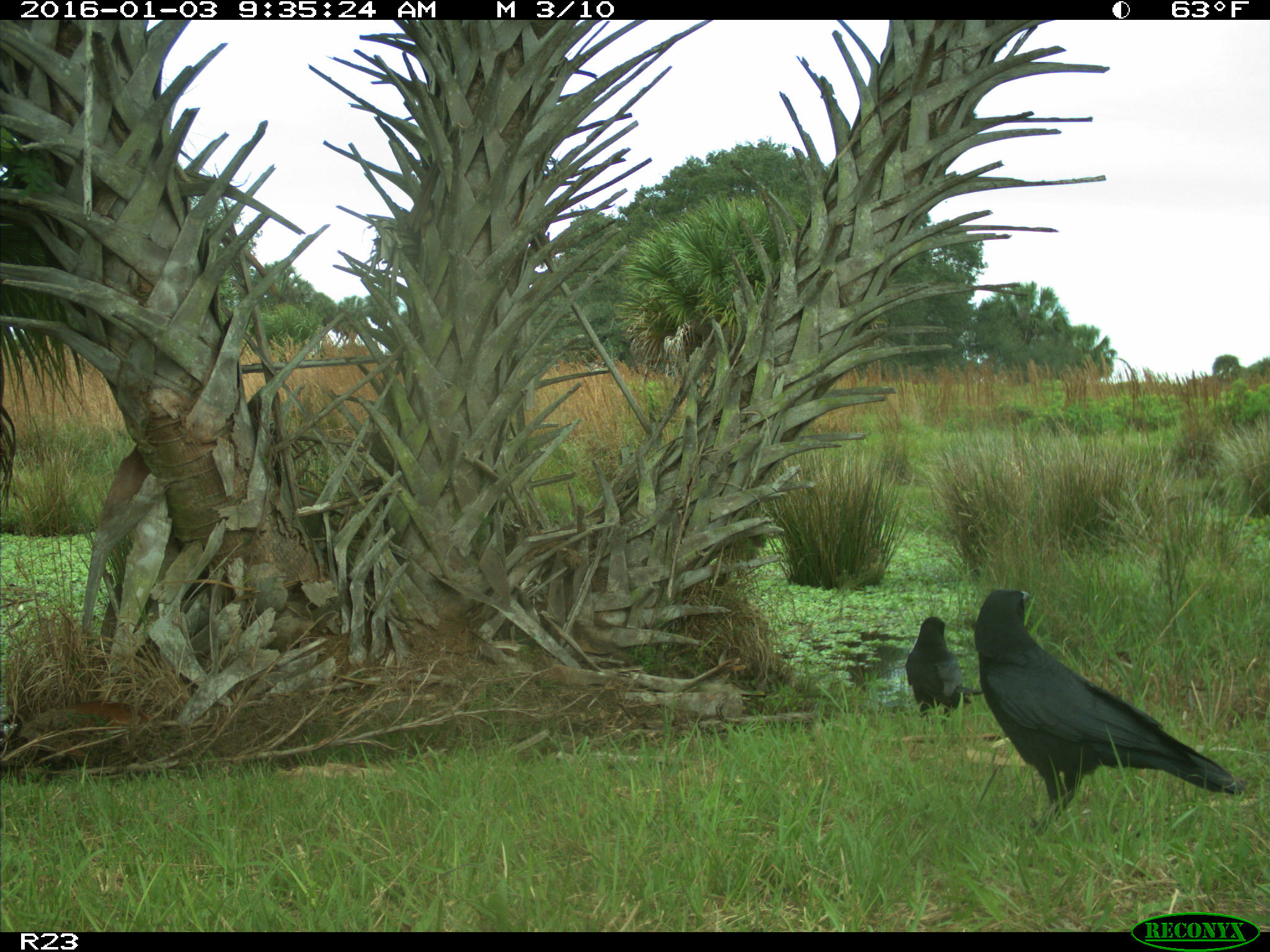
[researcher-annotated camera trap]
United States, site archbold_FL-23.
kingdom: Animalia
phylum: Chordata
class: Aves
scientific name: Aves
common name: birds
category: unidentified bird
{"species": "unidentified bird (birds) (Aves)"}